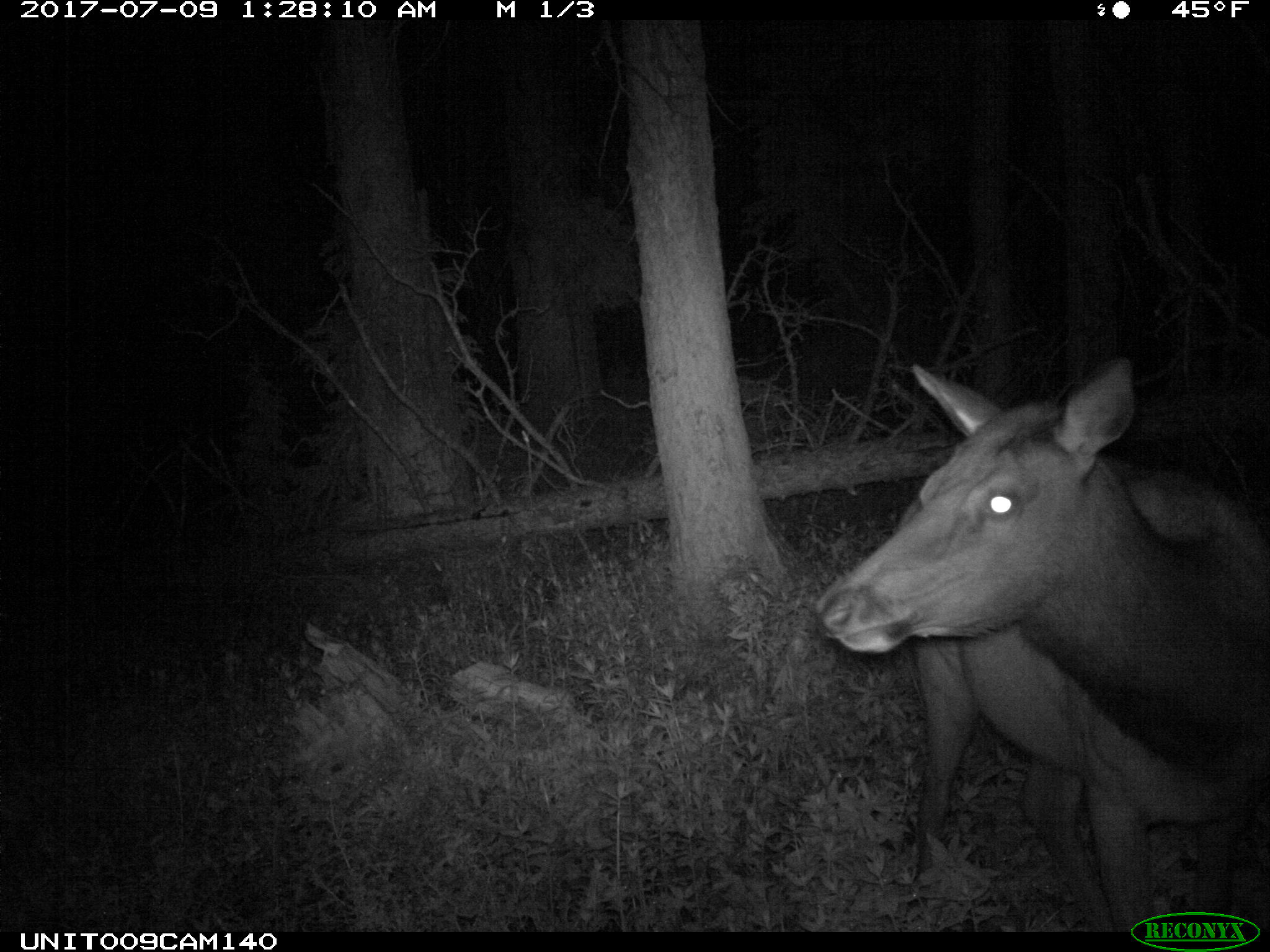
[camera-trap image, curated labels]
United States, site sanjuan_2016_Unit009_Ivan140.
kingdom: Animalia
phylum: Chordata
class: Mammalia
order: Artiodactyla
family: Cervidae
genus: Cervus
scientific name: Cervus elaphus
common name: red deer